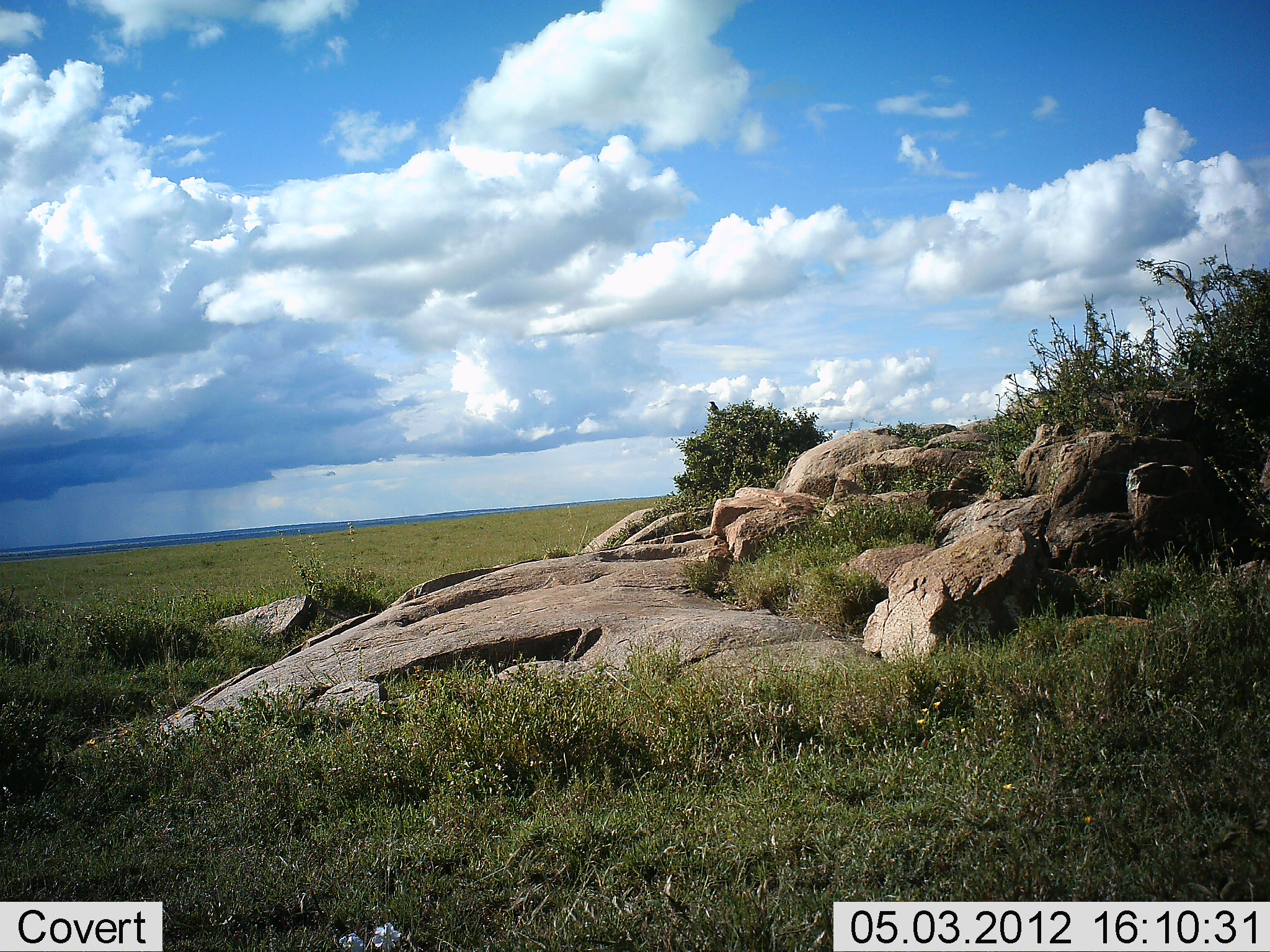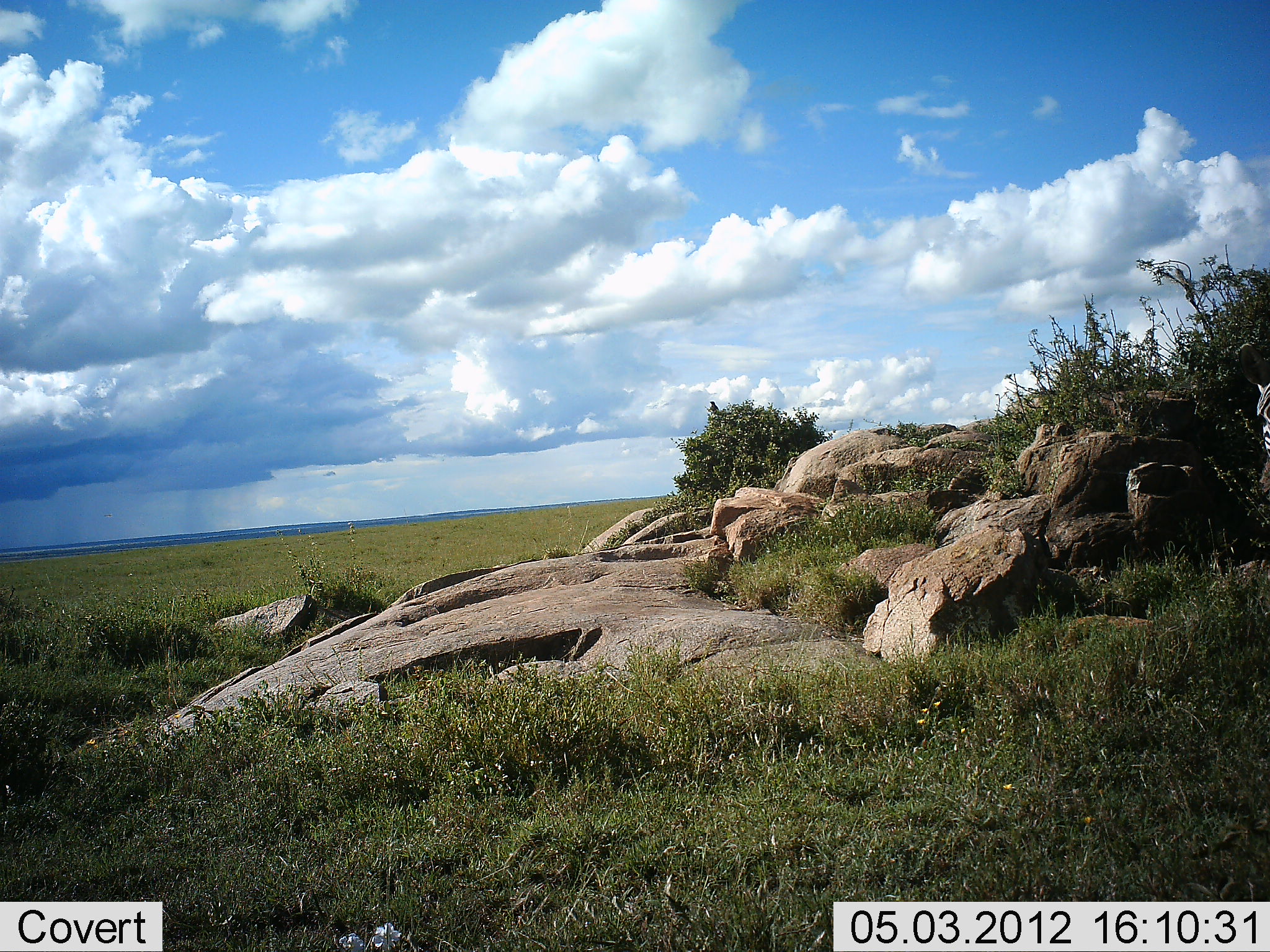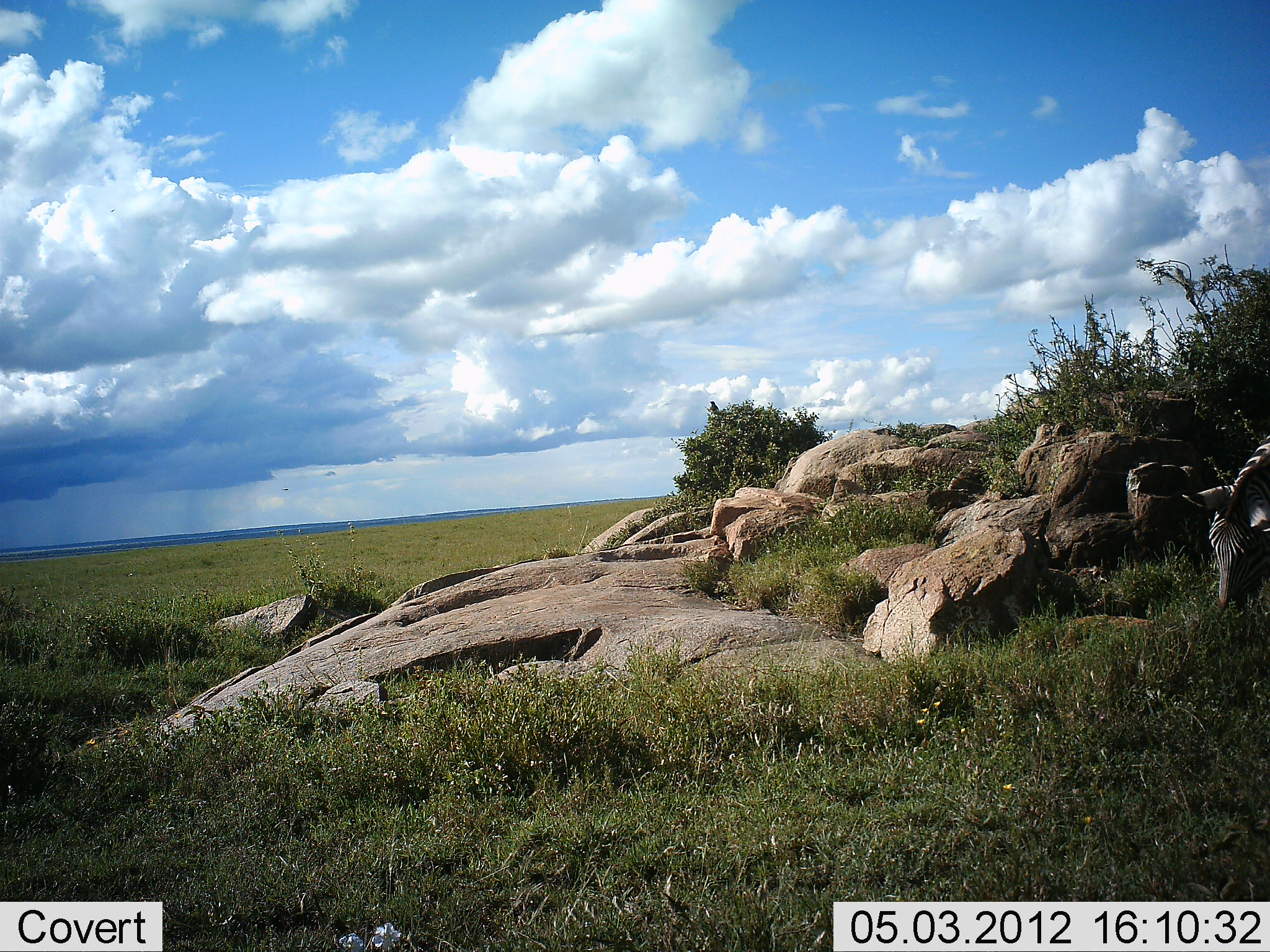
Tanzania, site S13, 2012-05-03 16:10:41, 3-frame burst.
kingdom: Animalia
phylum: Chordata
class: Mammalia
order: Perissodactyla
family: Equidae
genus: Equus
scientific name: Equus quagga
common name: plains zebra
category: zebra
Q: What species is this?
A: Zebra (plains zebra) (Equus quagga).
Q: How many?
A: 1.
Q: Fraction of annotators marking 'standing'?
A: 10%.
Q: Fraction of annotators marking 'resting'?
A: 0%.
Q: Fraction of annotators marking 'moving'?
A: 20%.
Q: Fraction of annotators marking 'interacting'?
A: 0%.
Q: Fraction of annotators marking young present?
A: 0%.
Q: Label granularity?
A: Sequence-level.